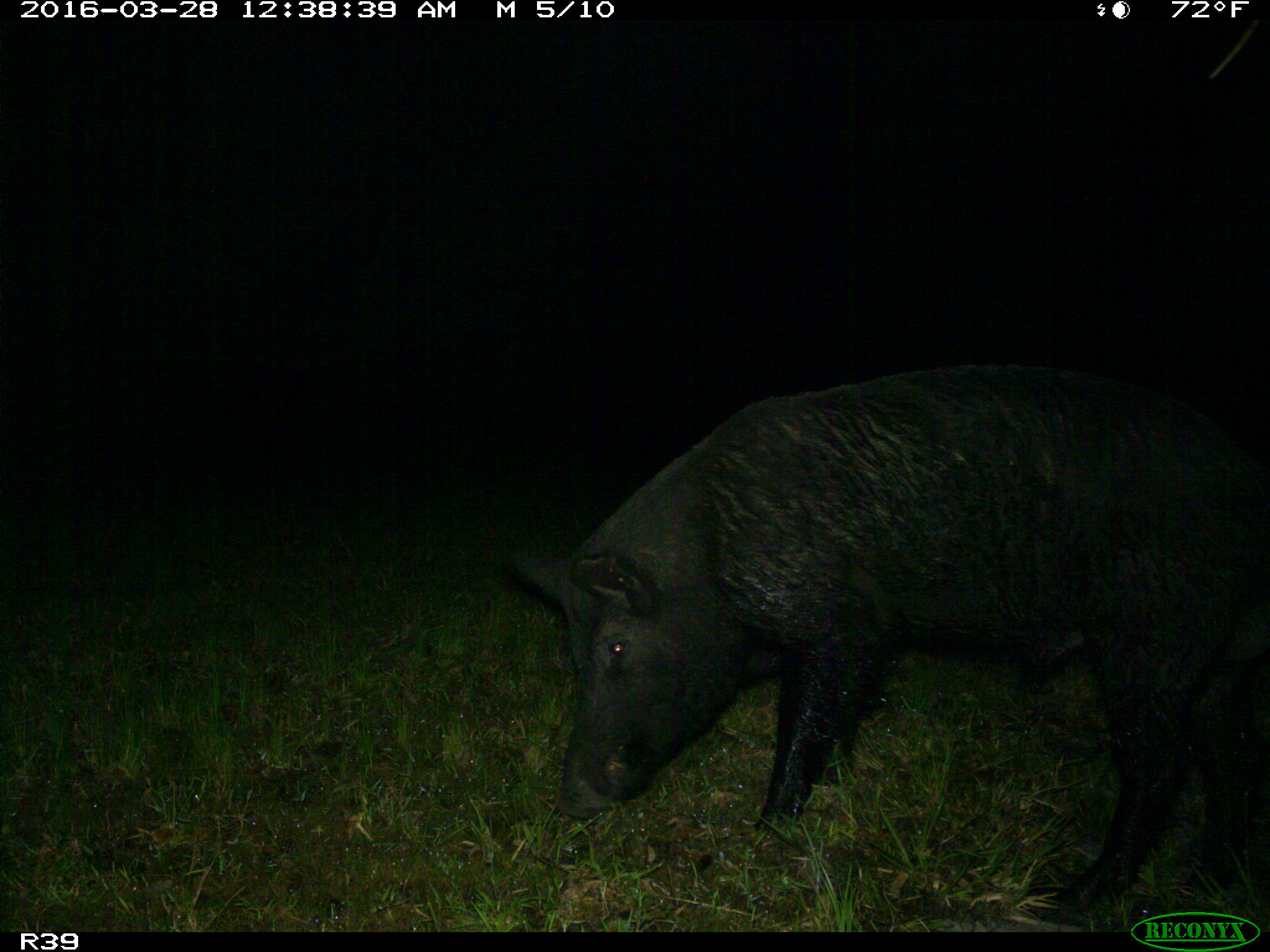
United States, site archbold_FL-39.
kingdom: Animalia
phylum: Chordata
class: Mammalia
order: Artiodactyla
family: Suidae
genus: Sus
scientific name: Sus scrofa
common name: wild boar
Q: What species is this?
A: Sus scrofa (wild boar).